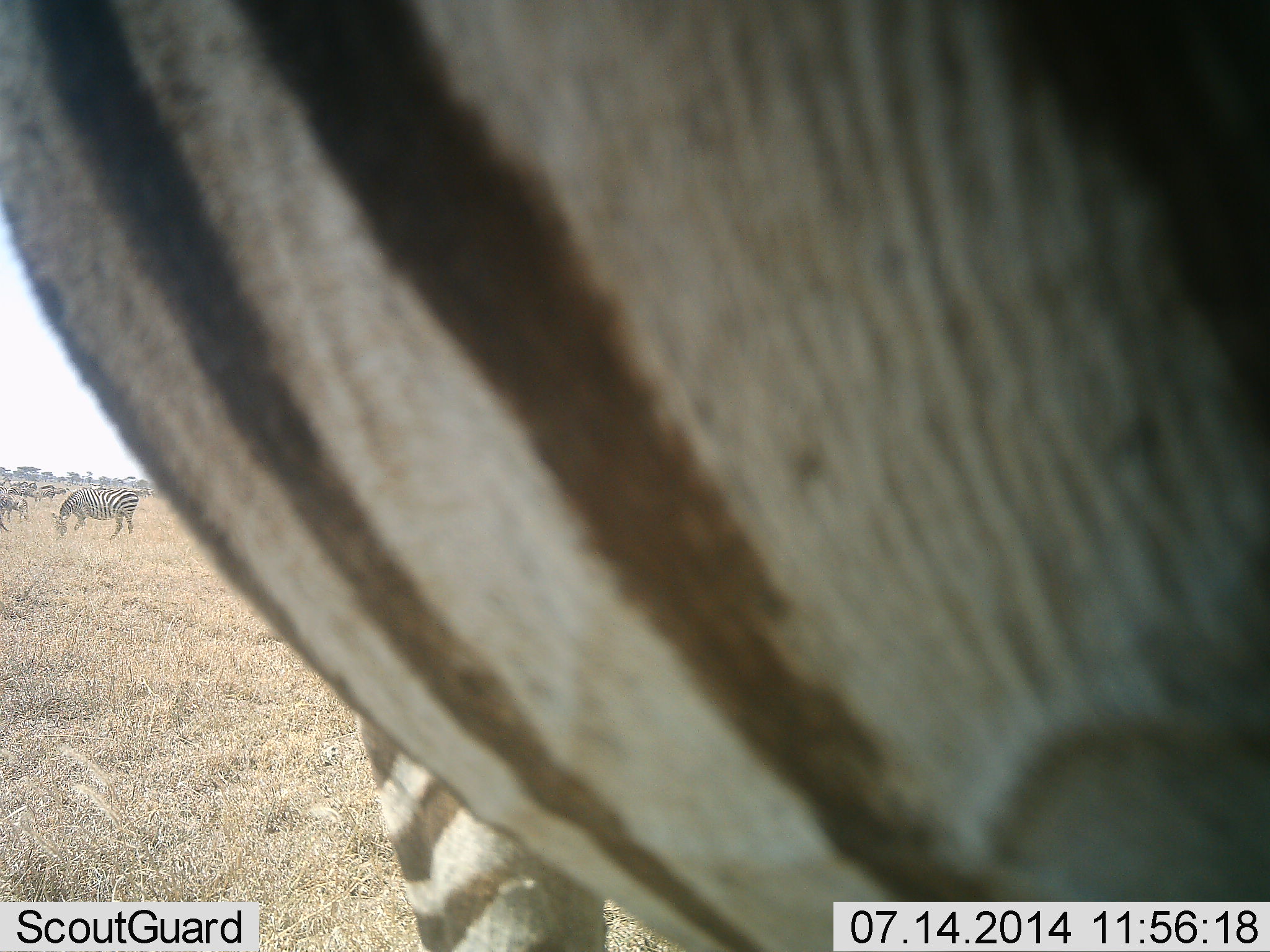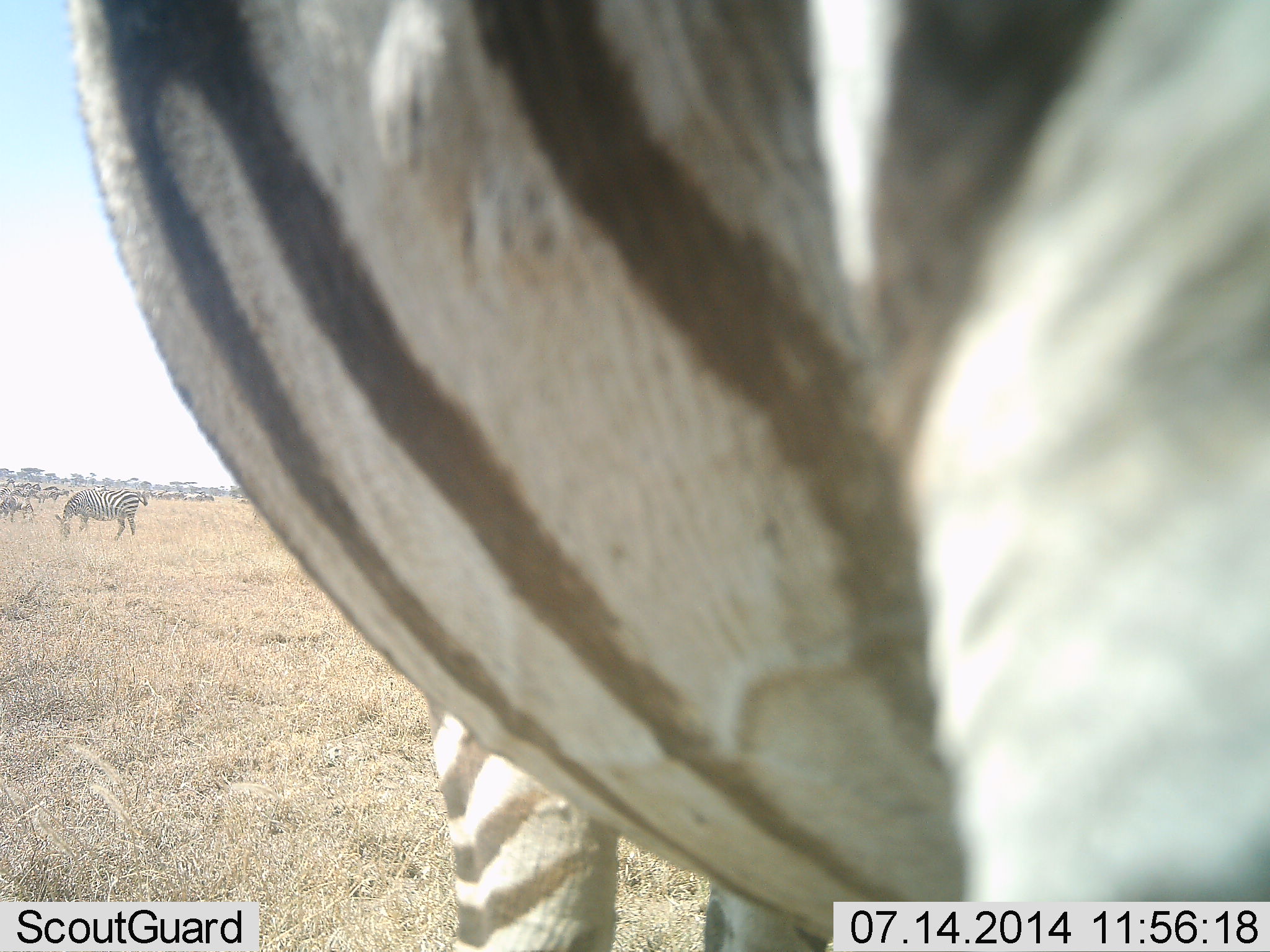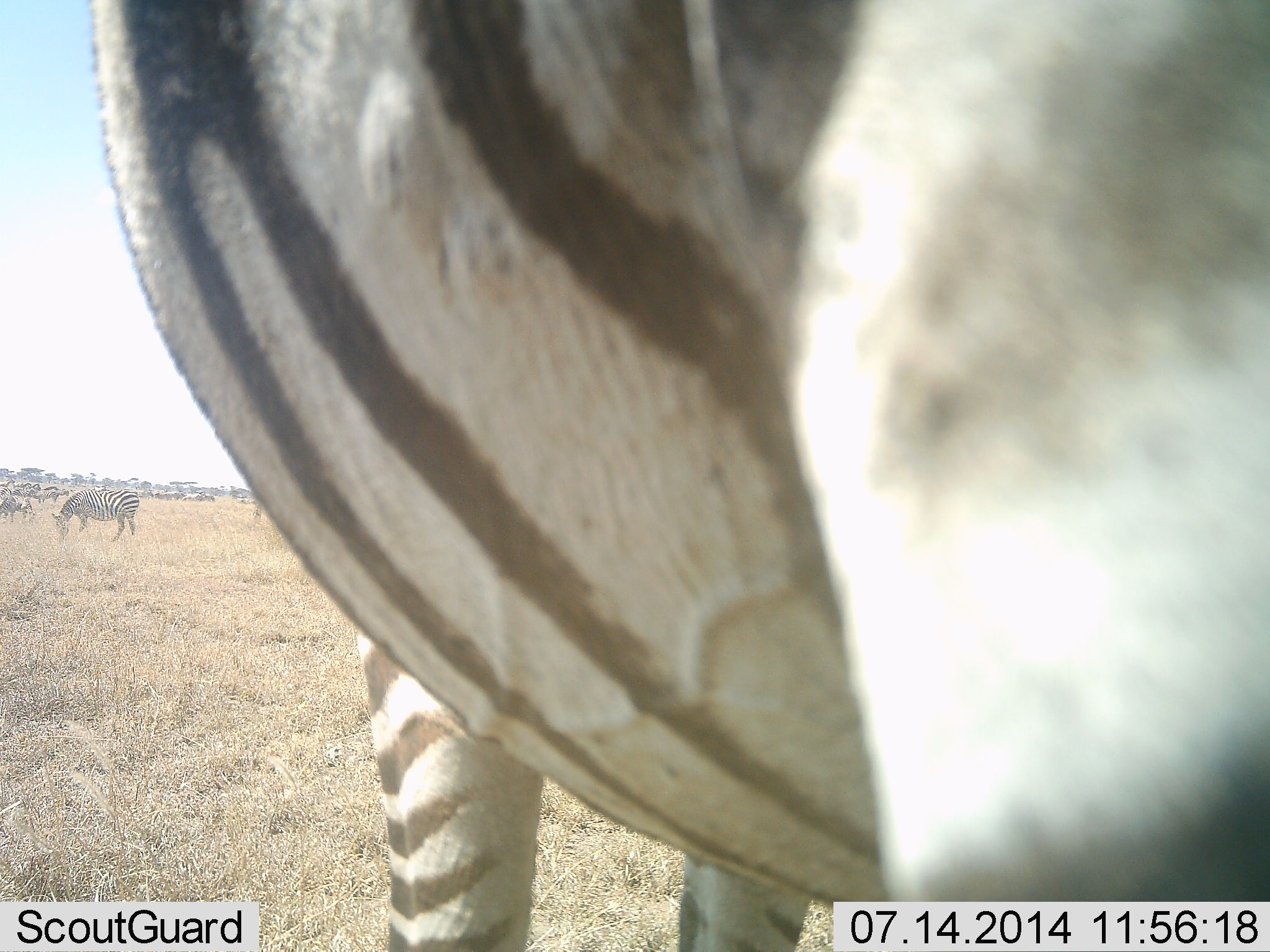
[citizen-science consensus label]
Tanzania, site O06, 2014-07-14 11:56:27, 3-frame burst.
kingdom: Animalia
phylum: Chordata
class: Mammalia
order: Perissodactyla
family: Equidae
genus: Equus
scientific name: Equus quagga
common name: plains zebra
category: zebra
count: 7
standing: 70%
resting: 0%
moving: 20%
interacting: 10%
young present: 0%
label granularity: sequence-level